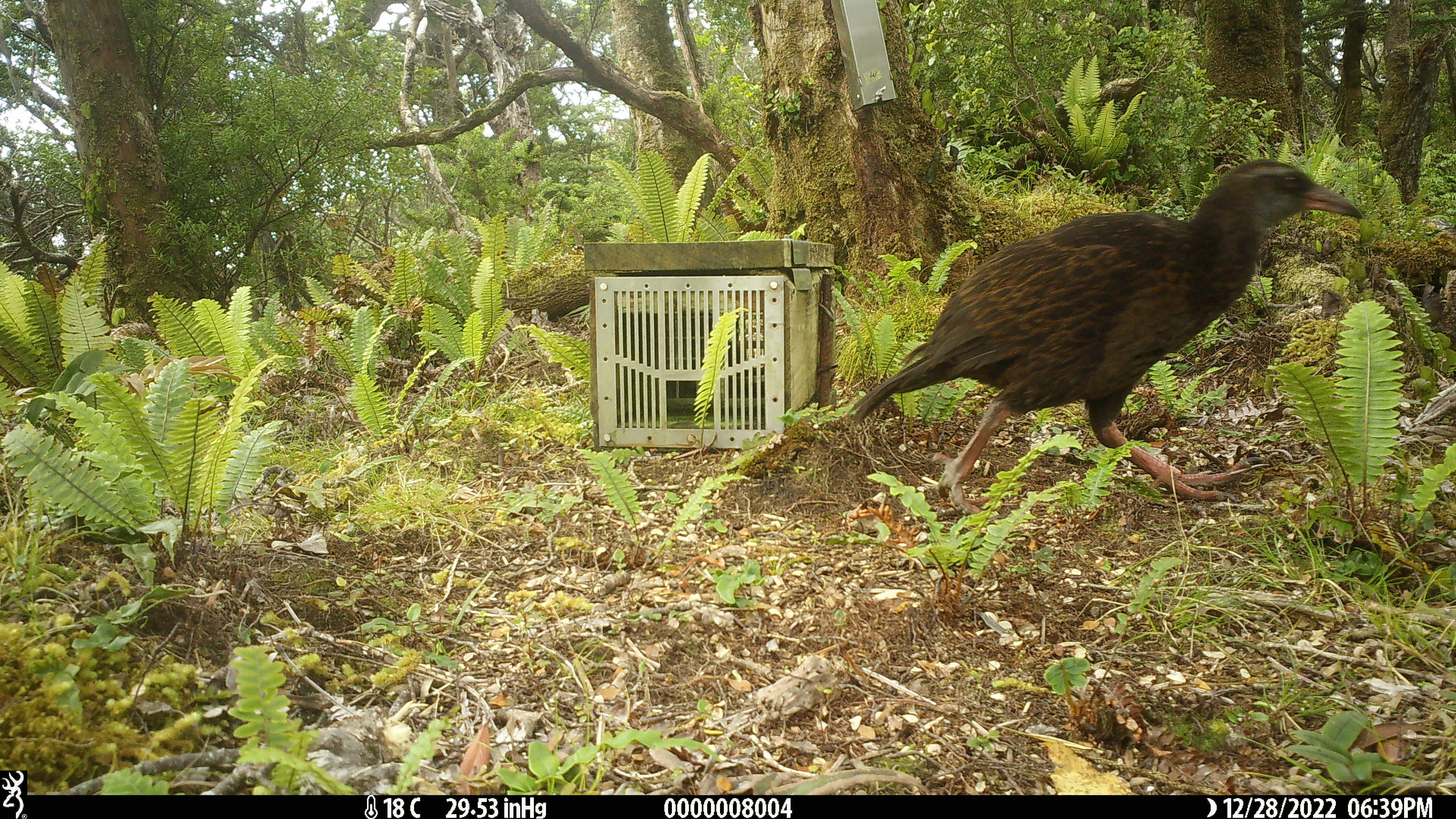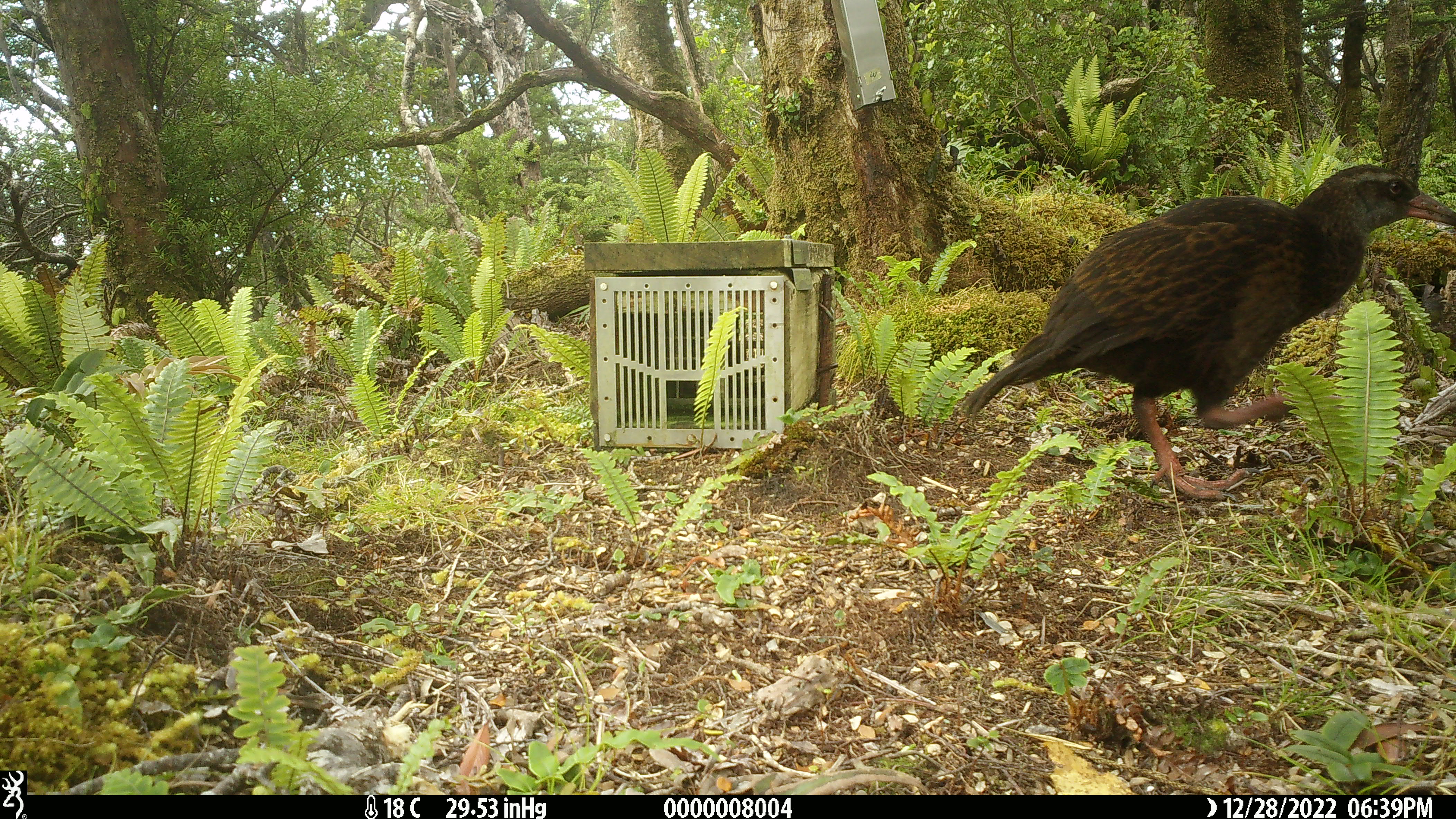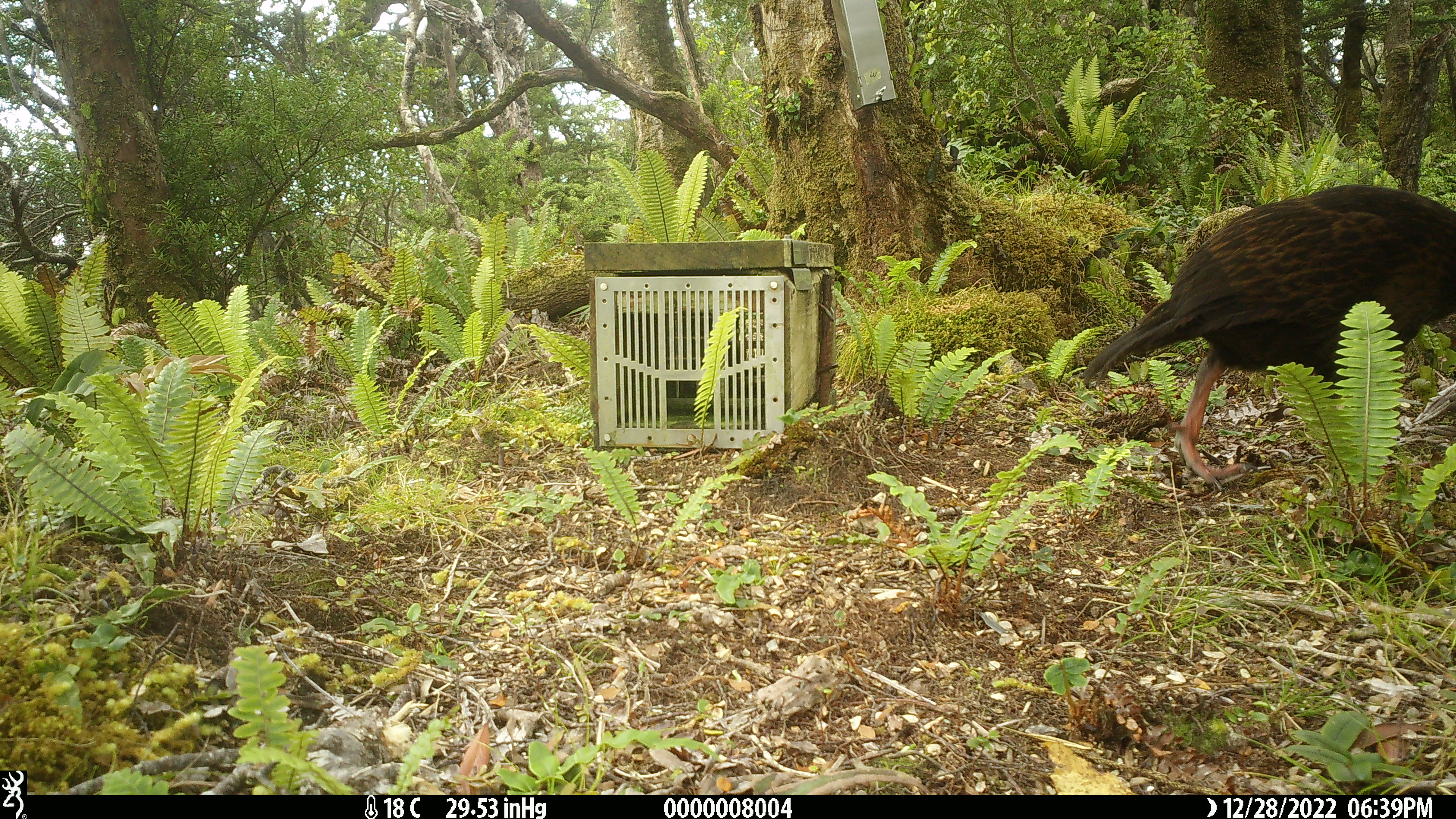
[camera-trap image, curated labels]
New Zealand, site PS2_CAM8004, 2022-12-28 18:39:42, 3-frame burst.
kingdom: Animalia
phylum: Chordata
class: Aves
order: Gruiformes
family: Rallidae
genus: Gallirallus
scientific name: Gallirallus australis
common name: weka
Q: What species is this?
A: Weka (Gallirallus australis).